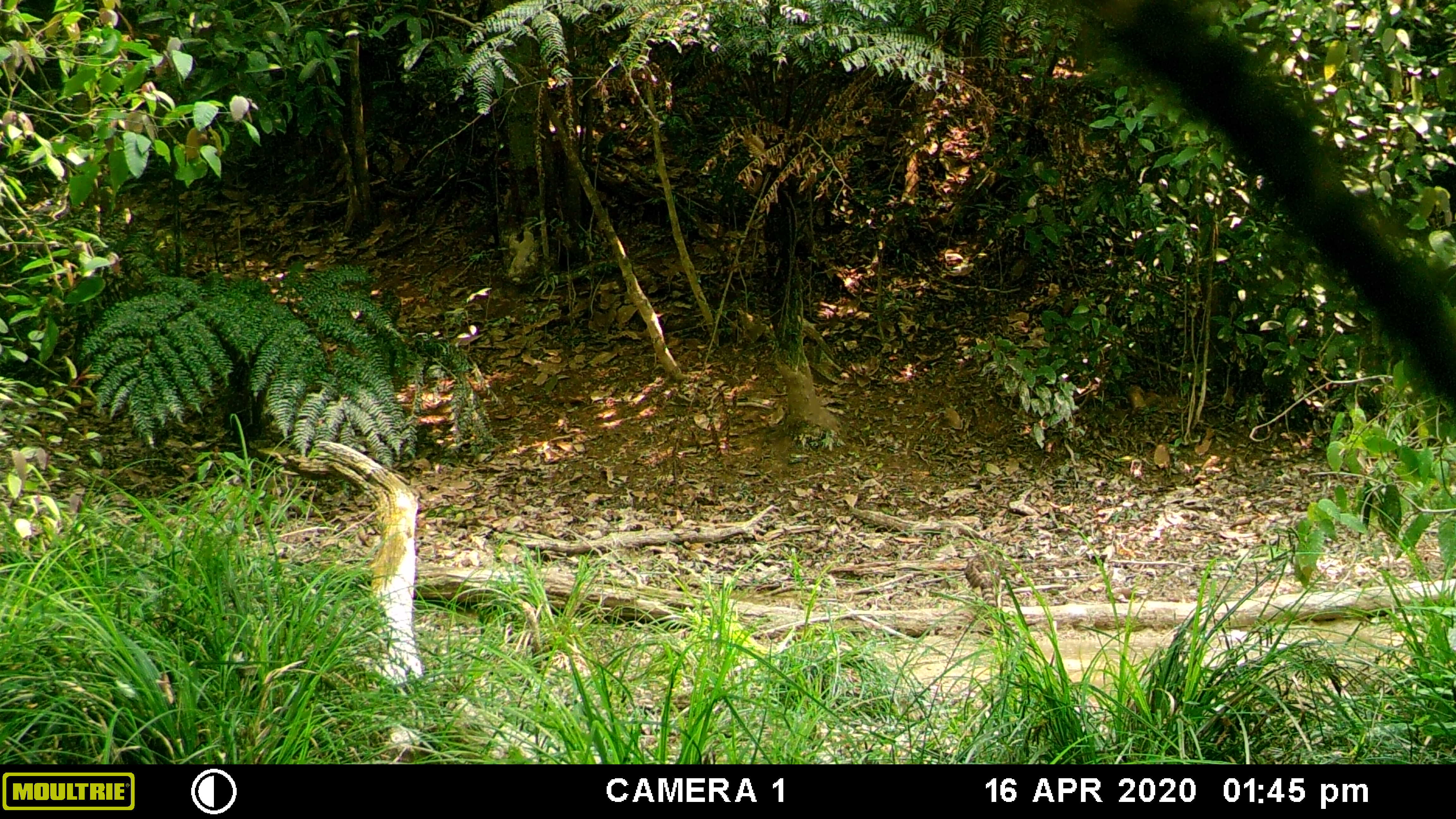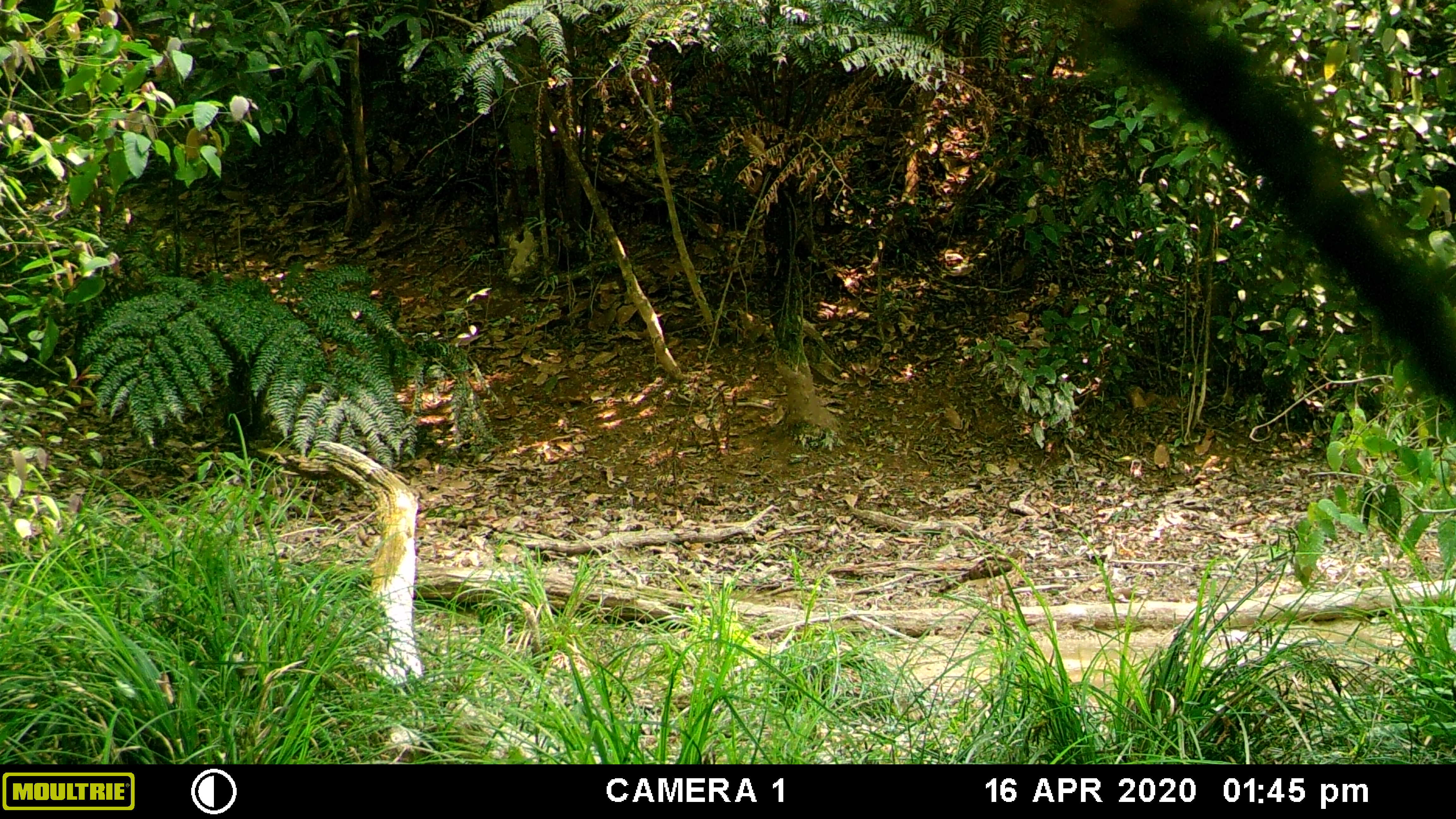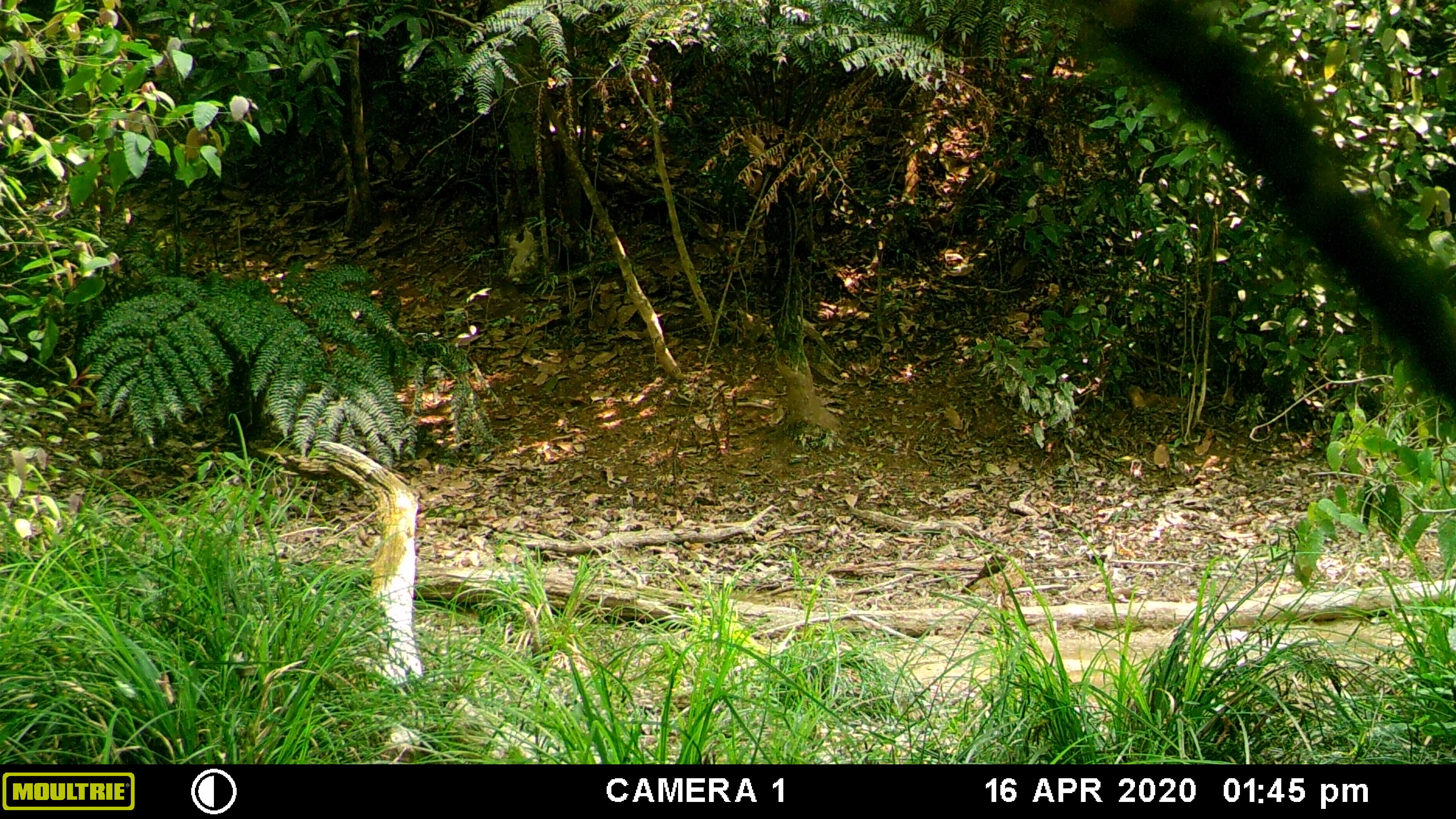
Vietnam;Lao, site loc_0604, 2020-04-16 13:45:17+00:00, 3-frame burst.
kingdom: Animalia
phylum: Chordata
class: Aves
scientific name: Aves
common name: bird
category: unidentified bird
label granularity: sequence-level